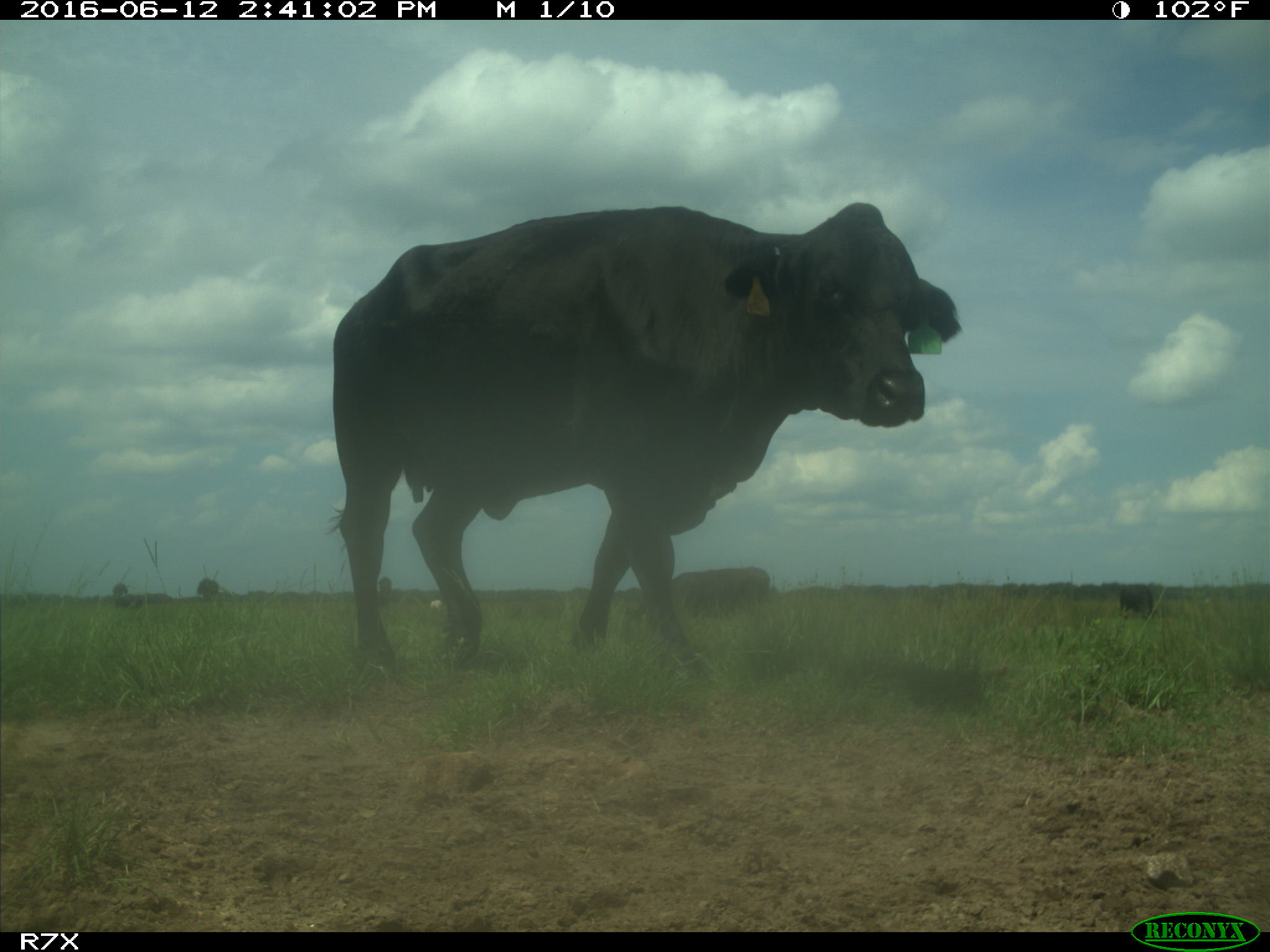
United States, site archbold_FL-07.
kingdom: Animalia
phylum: Chordata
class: Mammalia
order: Artiodactyla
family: Bovidae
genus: Bos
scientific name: Bos taurus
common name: domestic cow